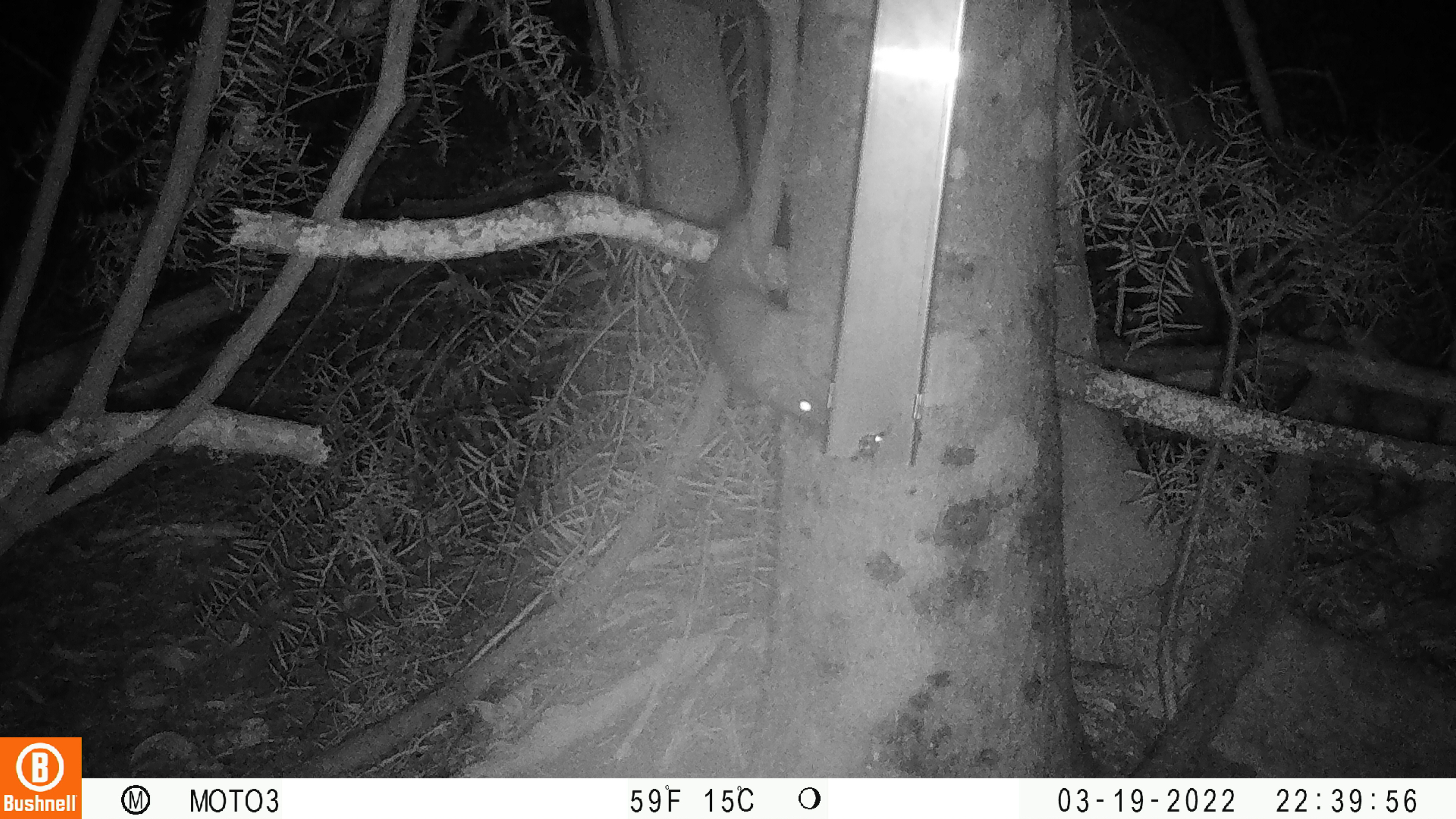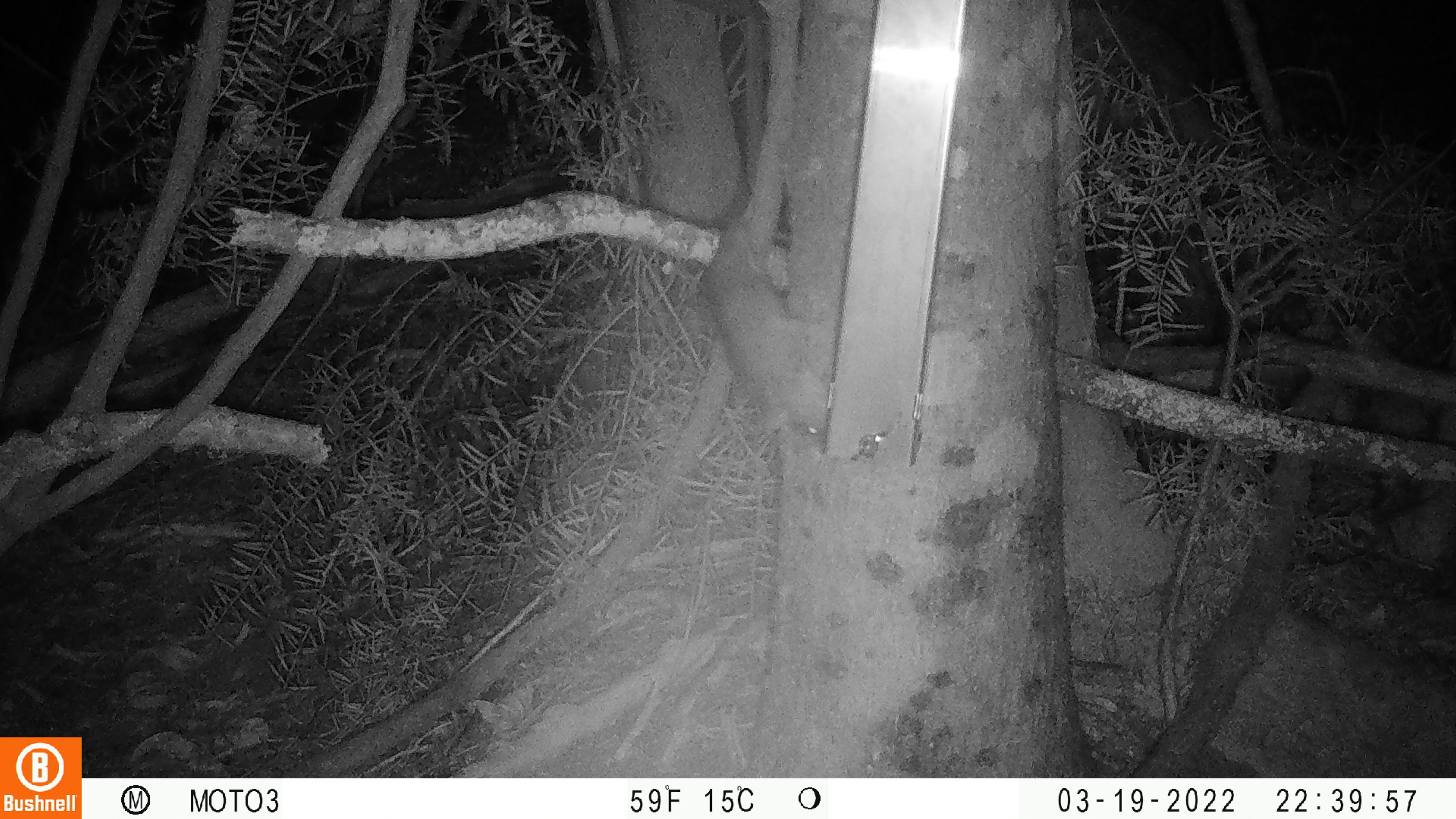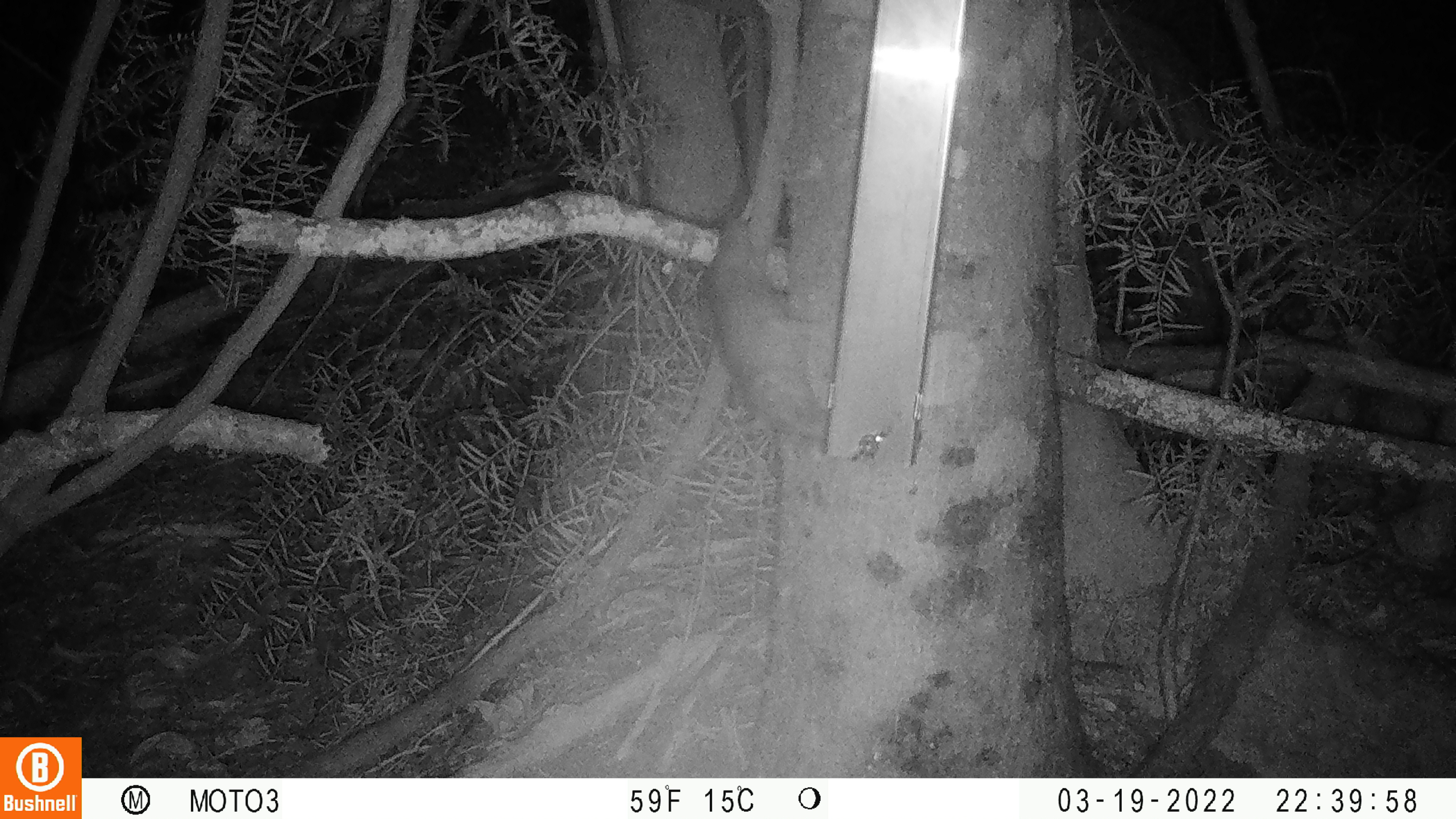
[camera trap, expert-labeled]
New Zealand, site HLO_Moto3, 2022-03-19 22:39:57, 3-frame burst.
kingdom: Animalia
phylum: Chordata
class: Mammalia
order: Rodentia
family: Muridae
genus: Rattus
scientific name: Rattus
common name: rat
Rat (Rattus).